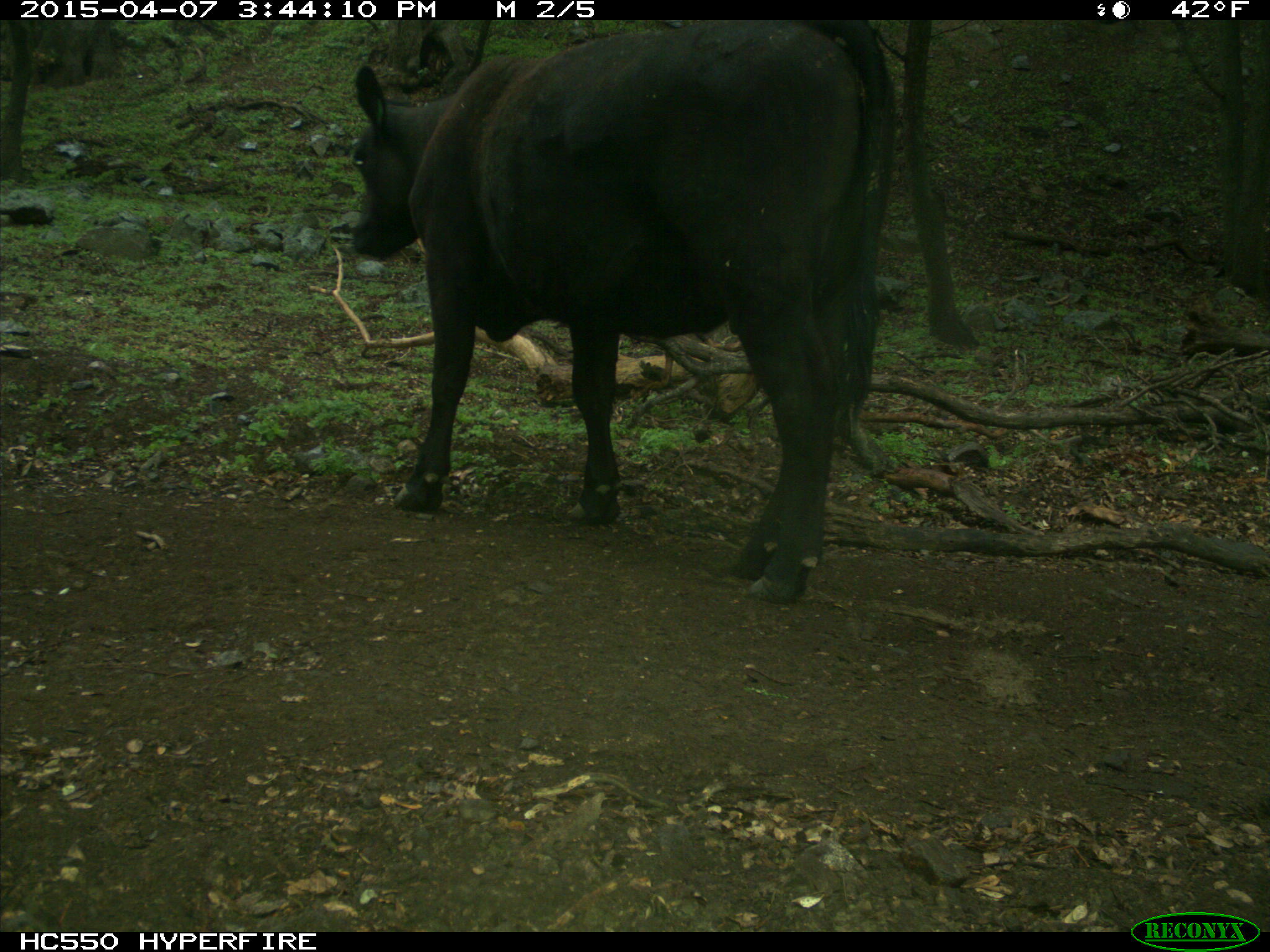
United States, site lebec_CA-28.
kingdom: Animalia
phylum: Chordata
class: Mammalia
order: Artiodactyla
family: Bovidae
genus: Bos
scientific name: Bos taurus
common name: domestic cow